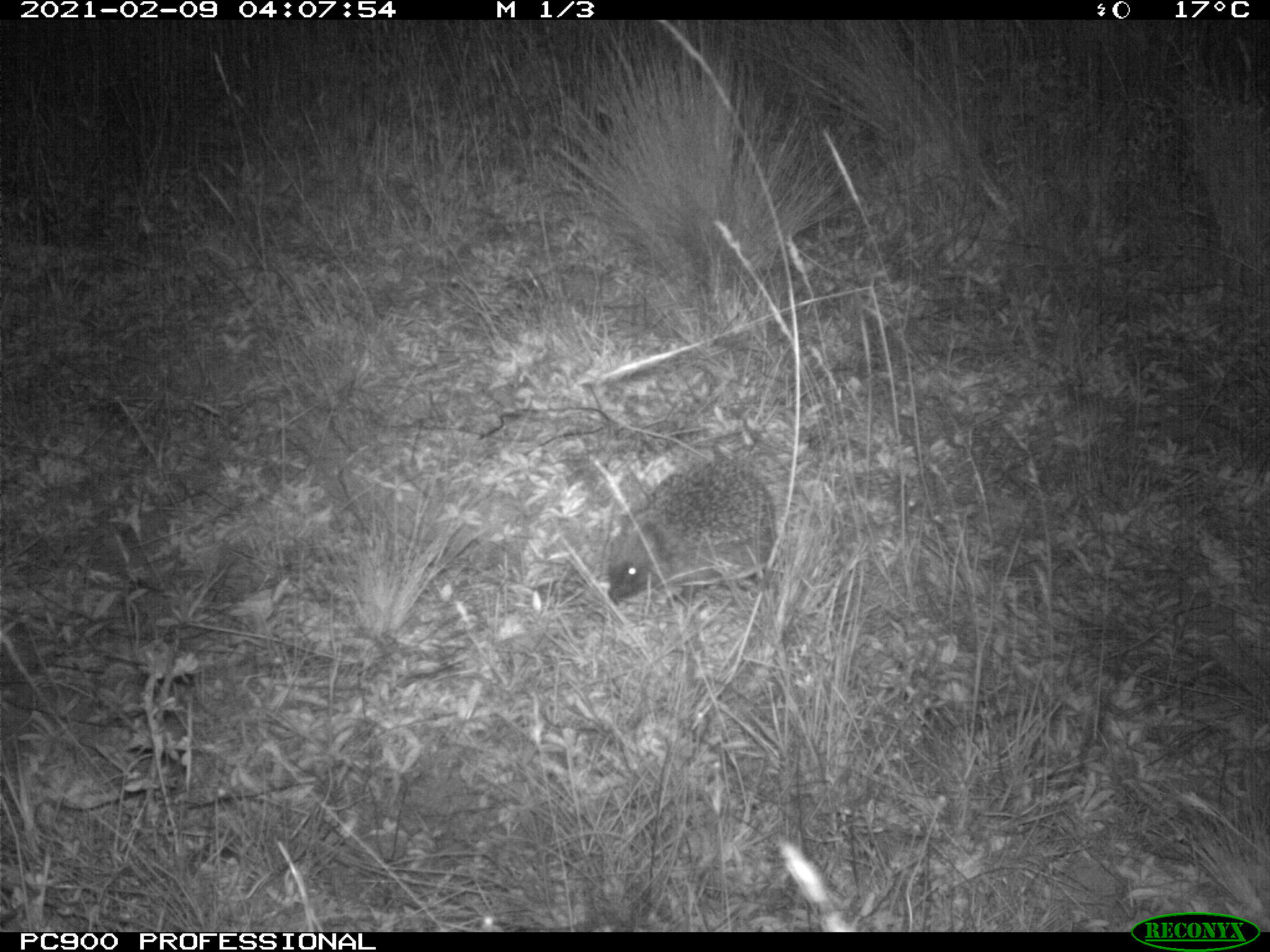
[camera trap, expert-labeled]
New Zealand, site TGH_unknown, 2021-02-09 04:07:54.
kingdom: Animalia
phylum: Chordata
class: Mammalia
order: Eulipotyphla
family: Erinaceidae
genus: Erinaceus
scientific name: Erinaceus europaeus europaeus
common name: european hedgehog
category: hedgehog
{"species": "hedgehog (european hedgehog) (Erinaceus europaeus europaeus)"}